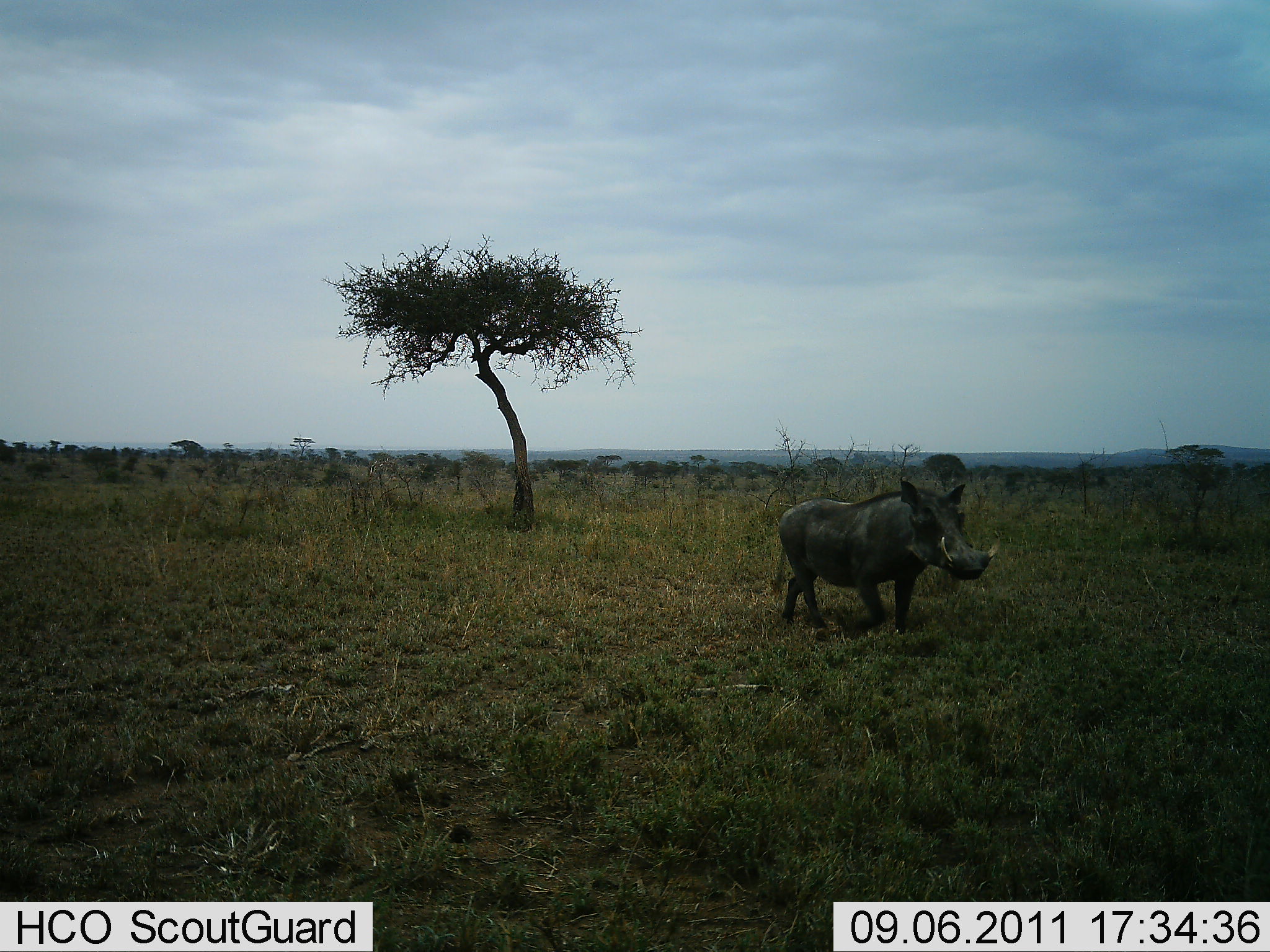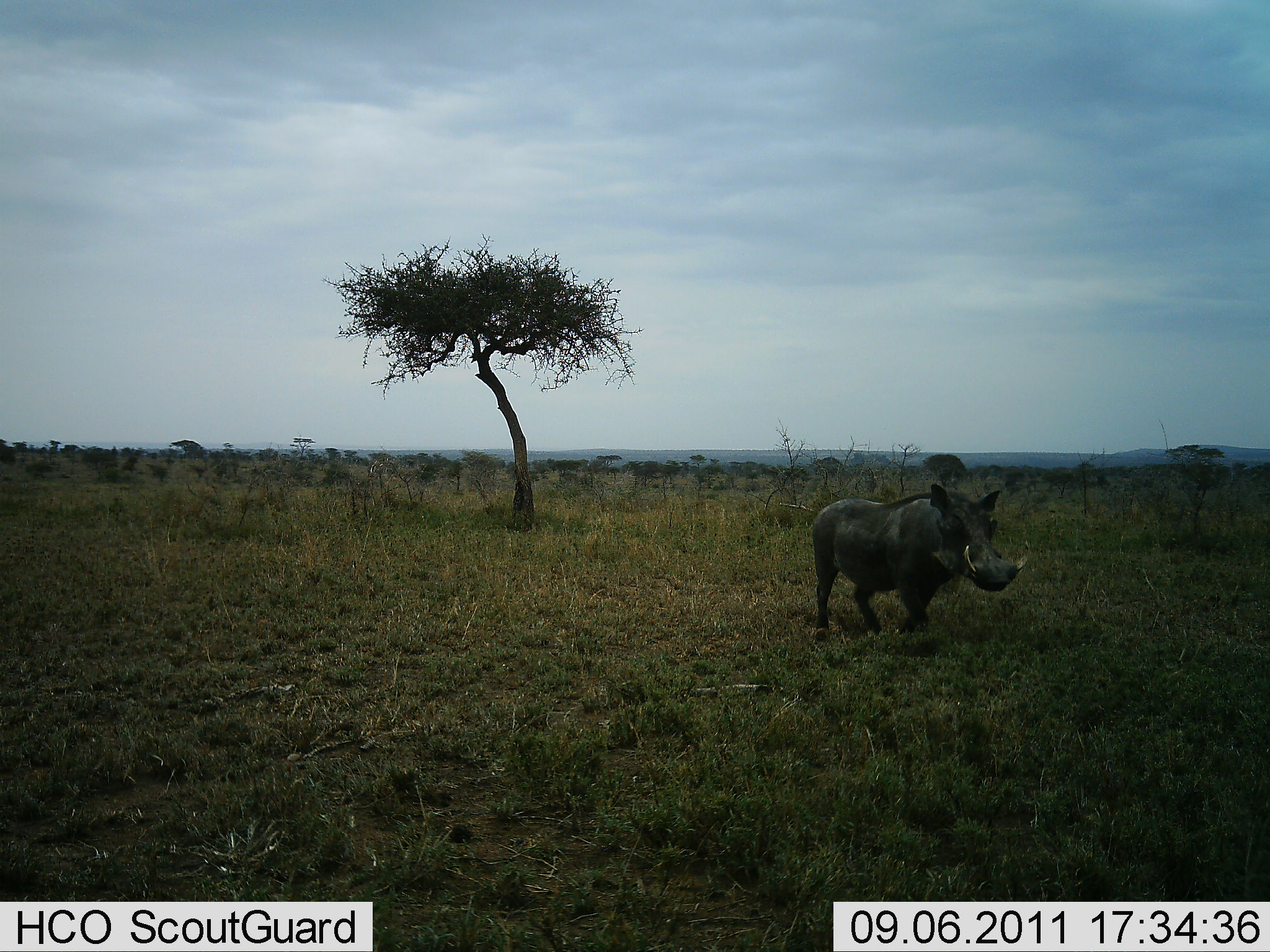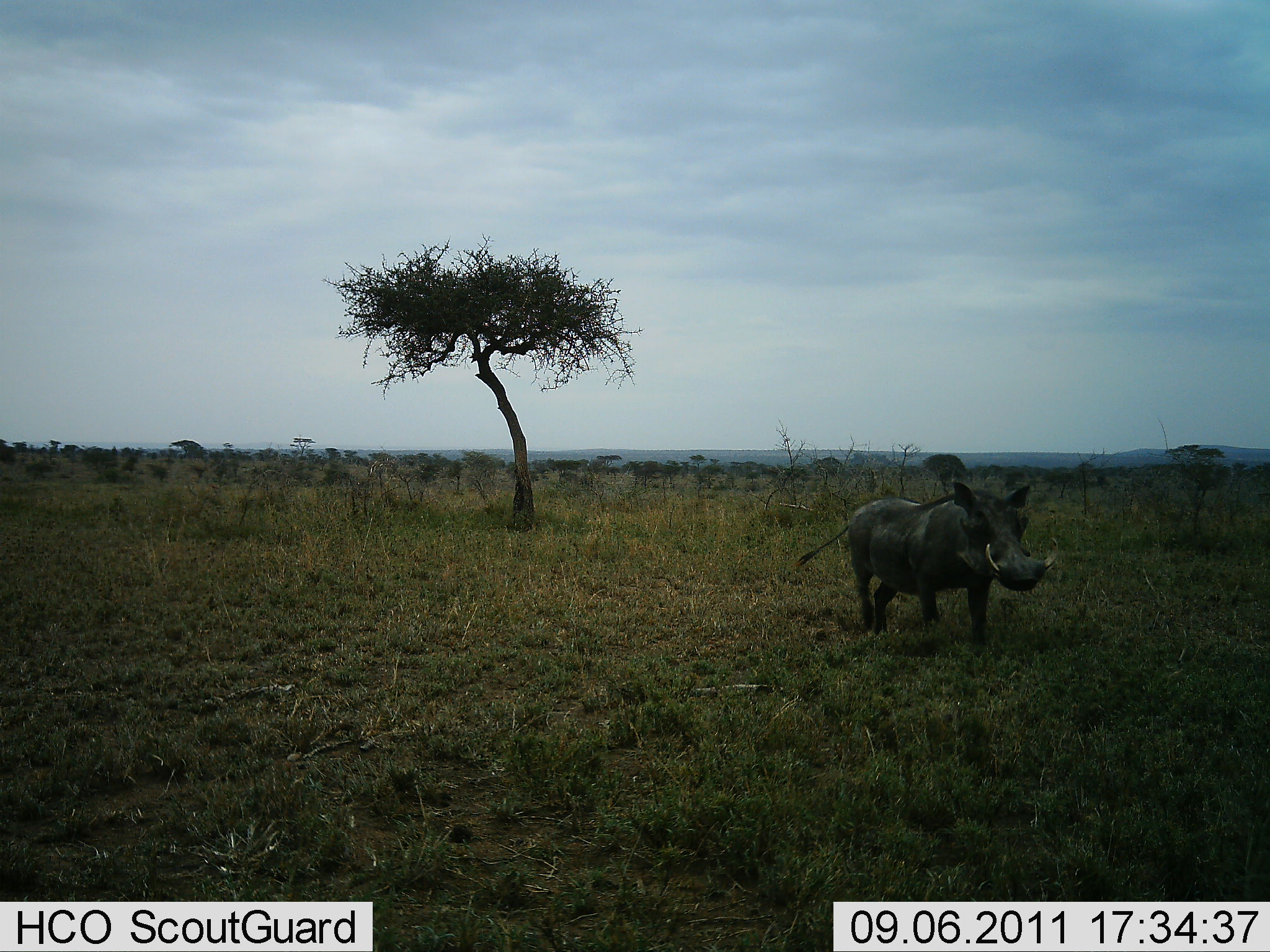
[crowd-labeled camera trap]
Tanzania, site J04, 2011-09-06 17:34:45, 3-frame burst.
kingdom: Animalia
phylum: Chordata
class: Mammalia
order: Artiodactyla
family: Suidae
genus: Phacochoerus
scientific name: Phacochoerus africanus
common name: warthog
Warthog (Phacochoerus africanus), count 1. Behavior (volunteer vote fractions): standing 25%, resting 0%, moving 75%, interacting 0%. Young present (vote fraction): 0%. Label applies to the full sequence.